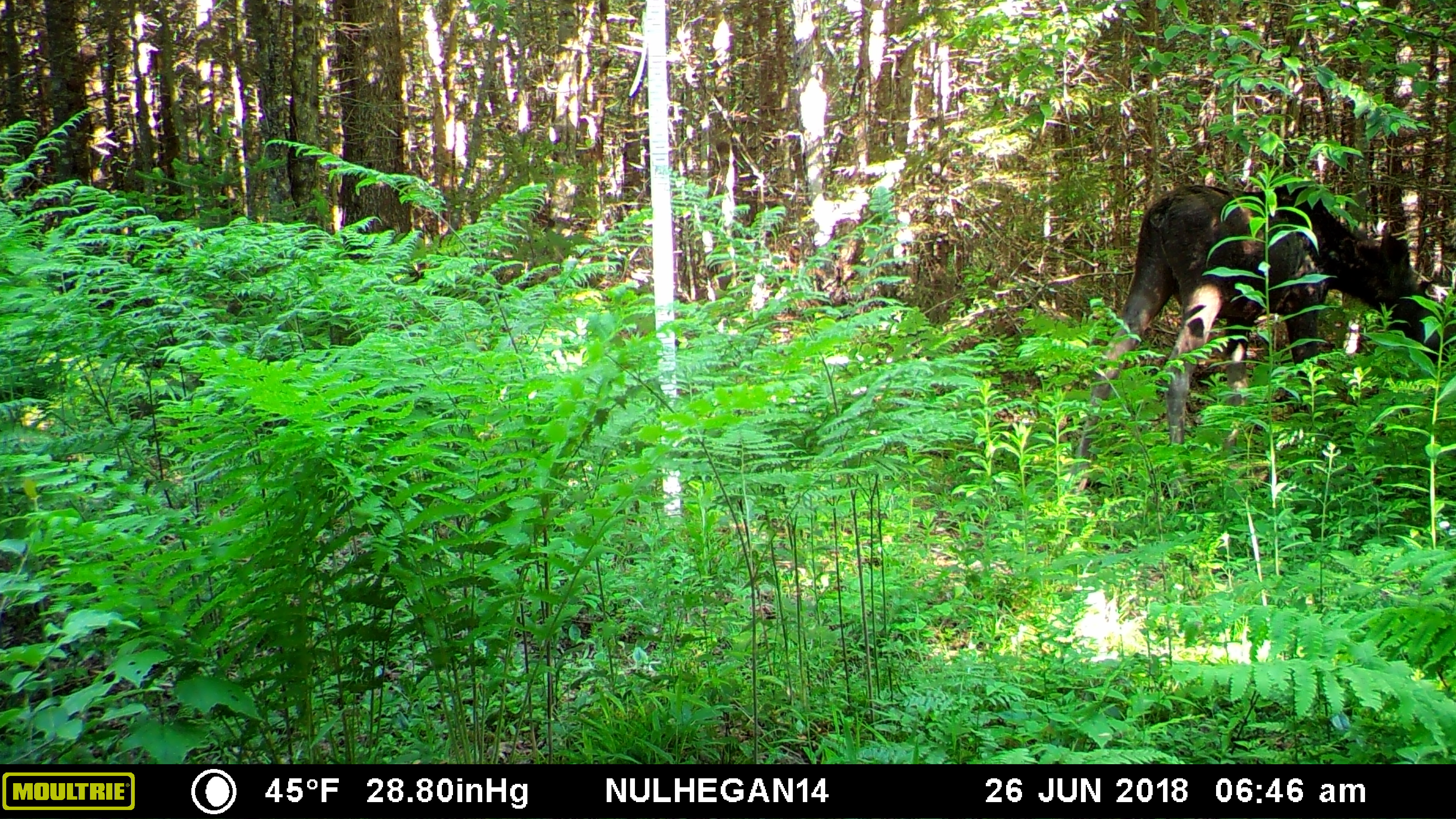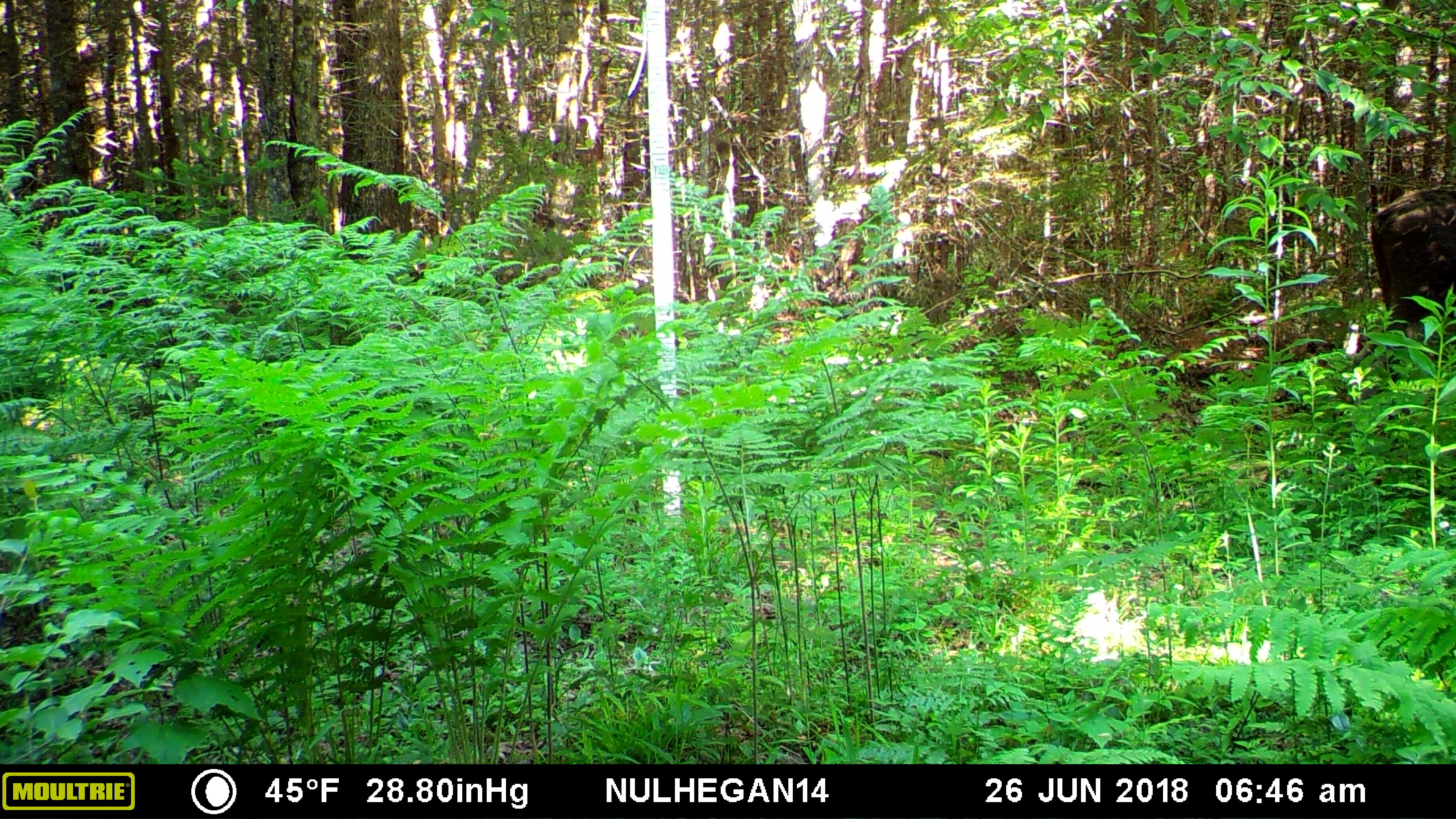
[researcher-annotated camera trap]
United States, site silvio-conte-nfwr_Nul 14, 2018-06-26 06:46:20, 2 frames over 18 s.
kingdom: Animalia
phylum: Chordata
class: Mammalia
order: Artiodactyla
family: Cervidae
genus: Alces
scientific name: Alces alces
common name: moose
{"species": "moose (Alces alces)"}